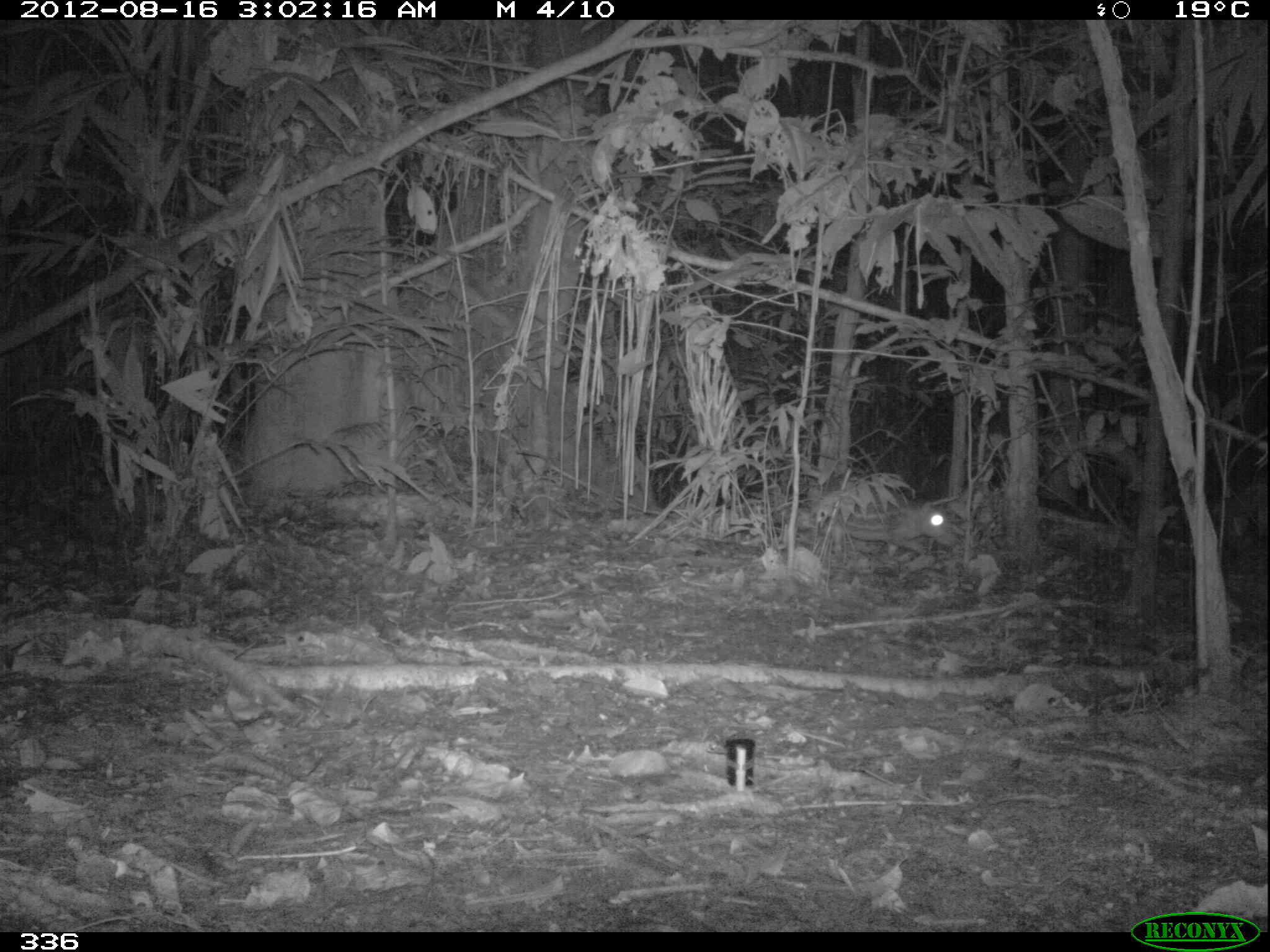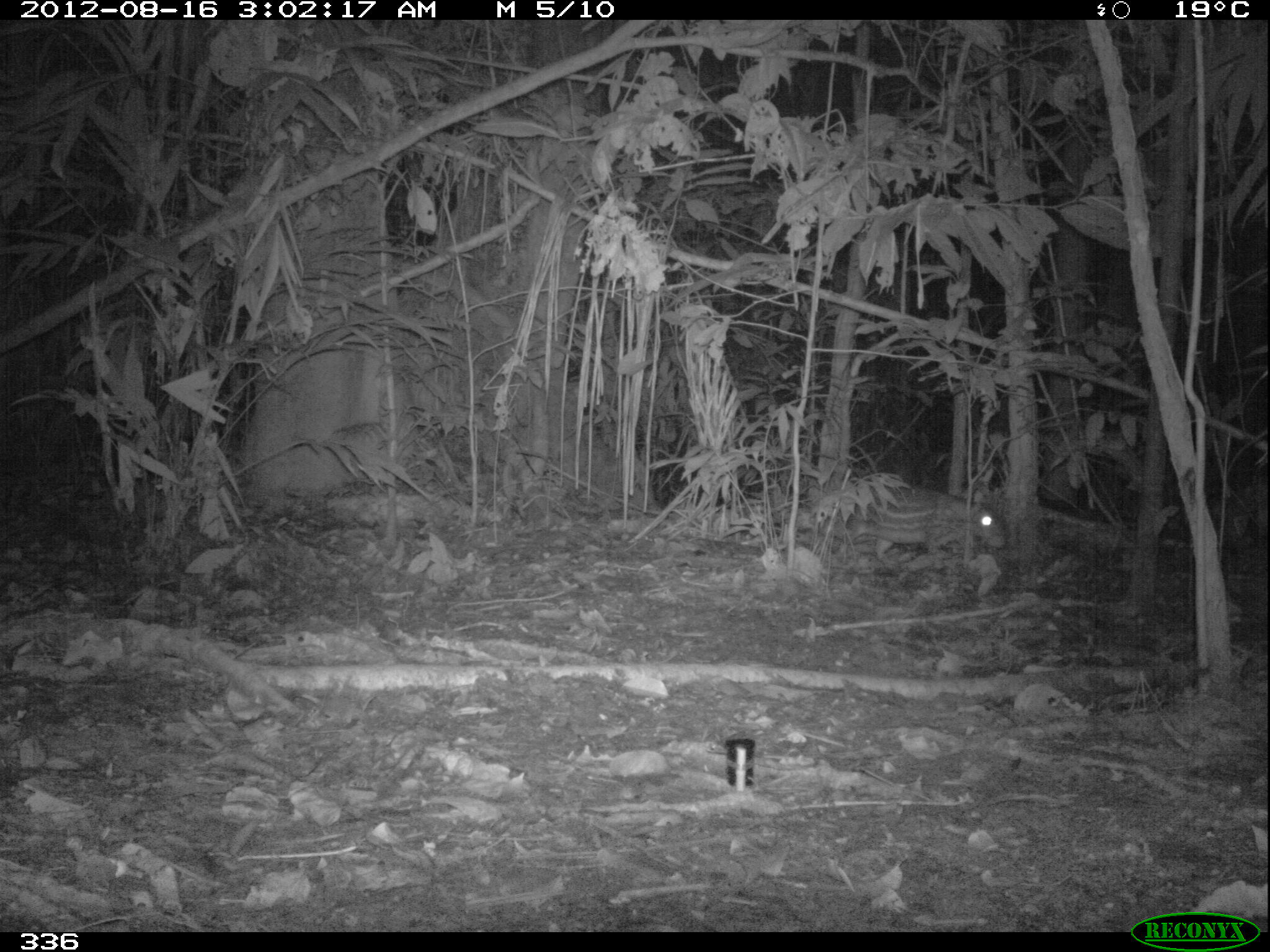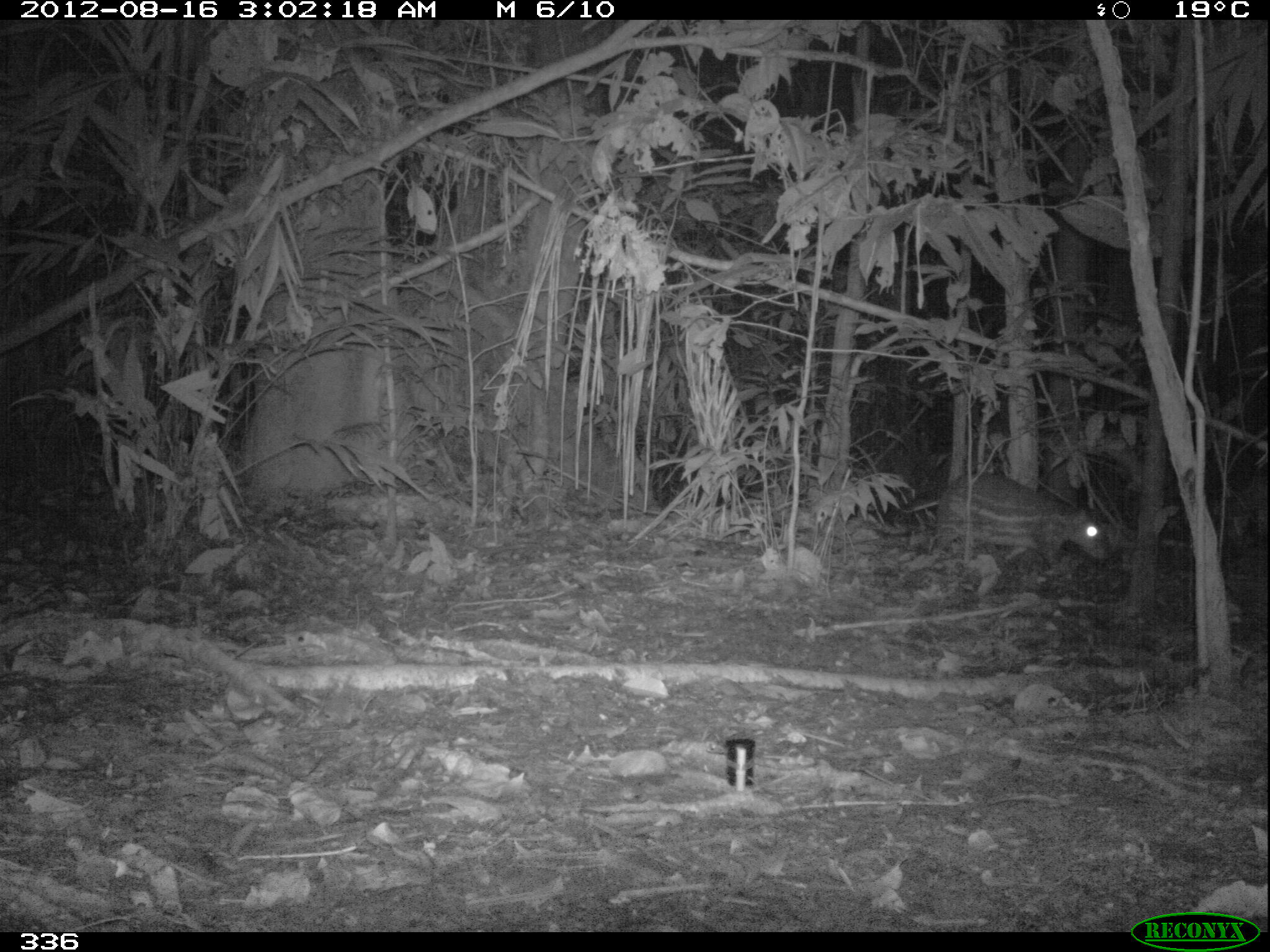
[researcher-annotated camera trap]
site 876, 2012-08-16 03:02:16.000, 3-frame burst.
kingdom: Animalia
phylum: Chordata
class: Mammalia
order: Rodentia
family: Cuniculidae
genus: Cuniculus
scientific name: Cuniculus paca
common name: spotted paca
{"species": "Cuniculus paca (spotted paca)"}